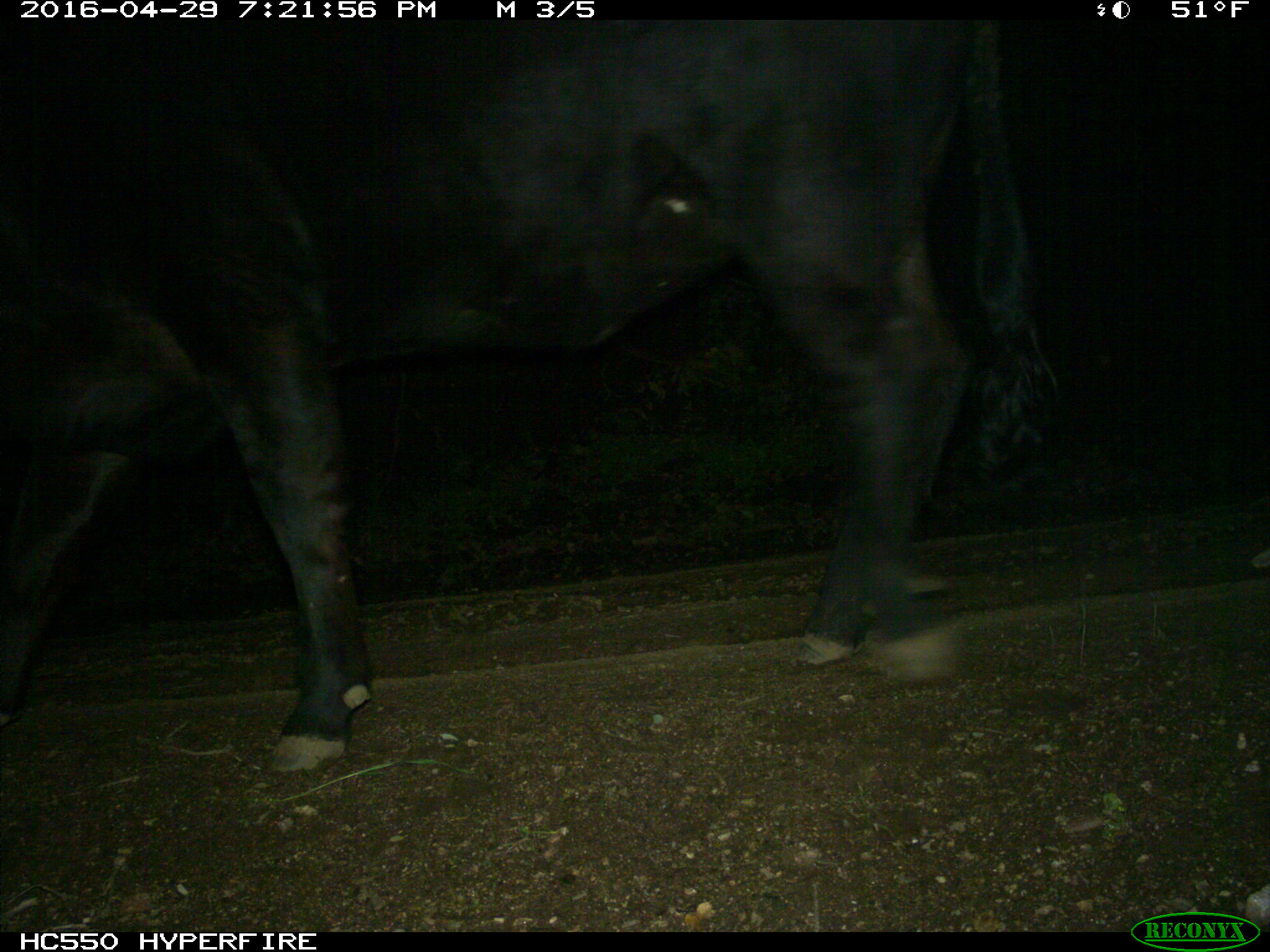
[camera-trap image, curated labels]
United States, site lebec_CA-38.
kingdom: Animalia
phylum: Chordata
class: Mammalia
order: Artiodactyla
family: Bovidae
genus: Bos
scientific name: Bos taurus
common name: domestic cow